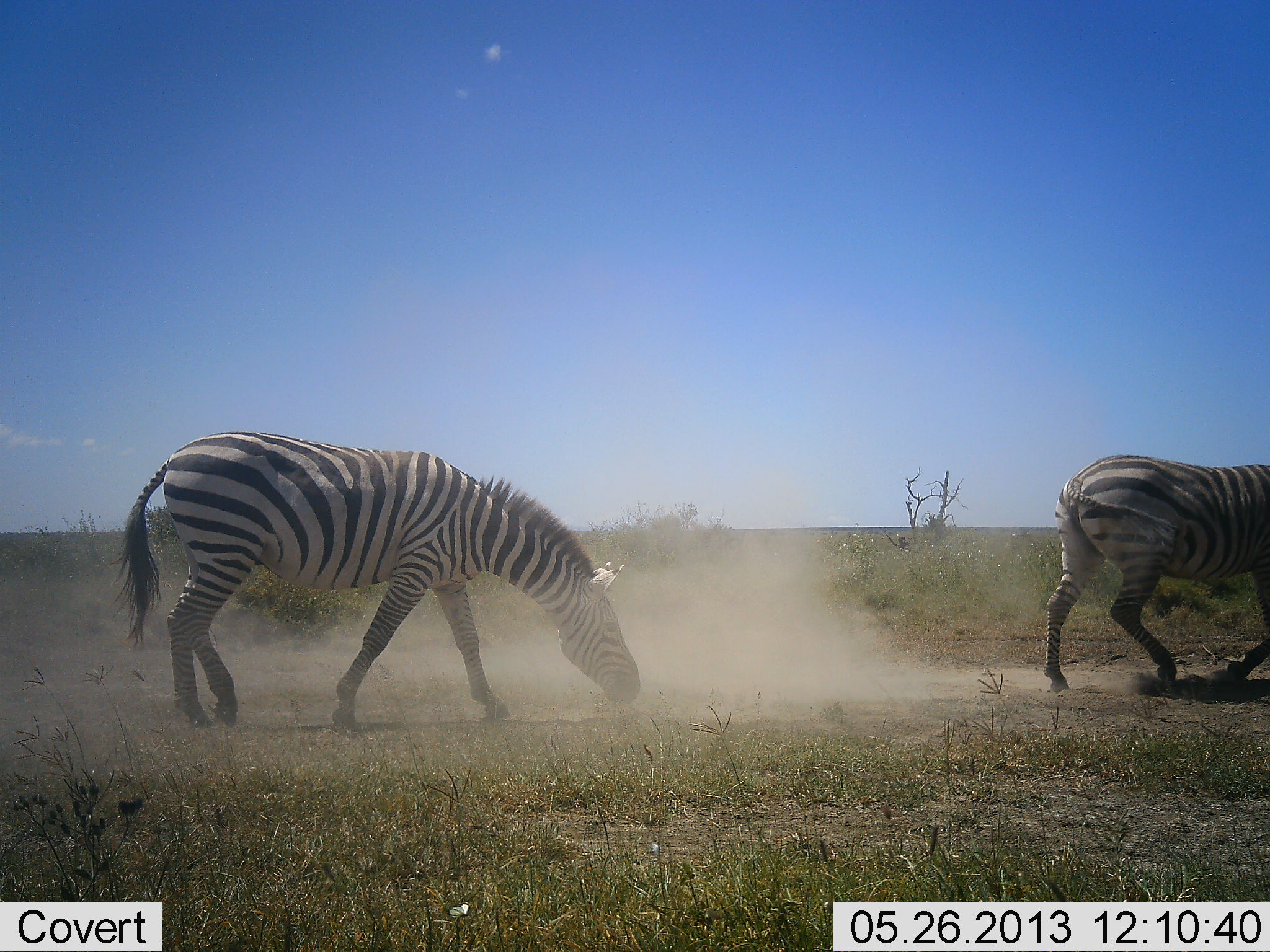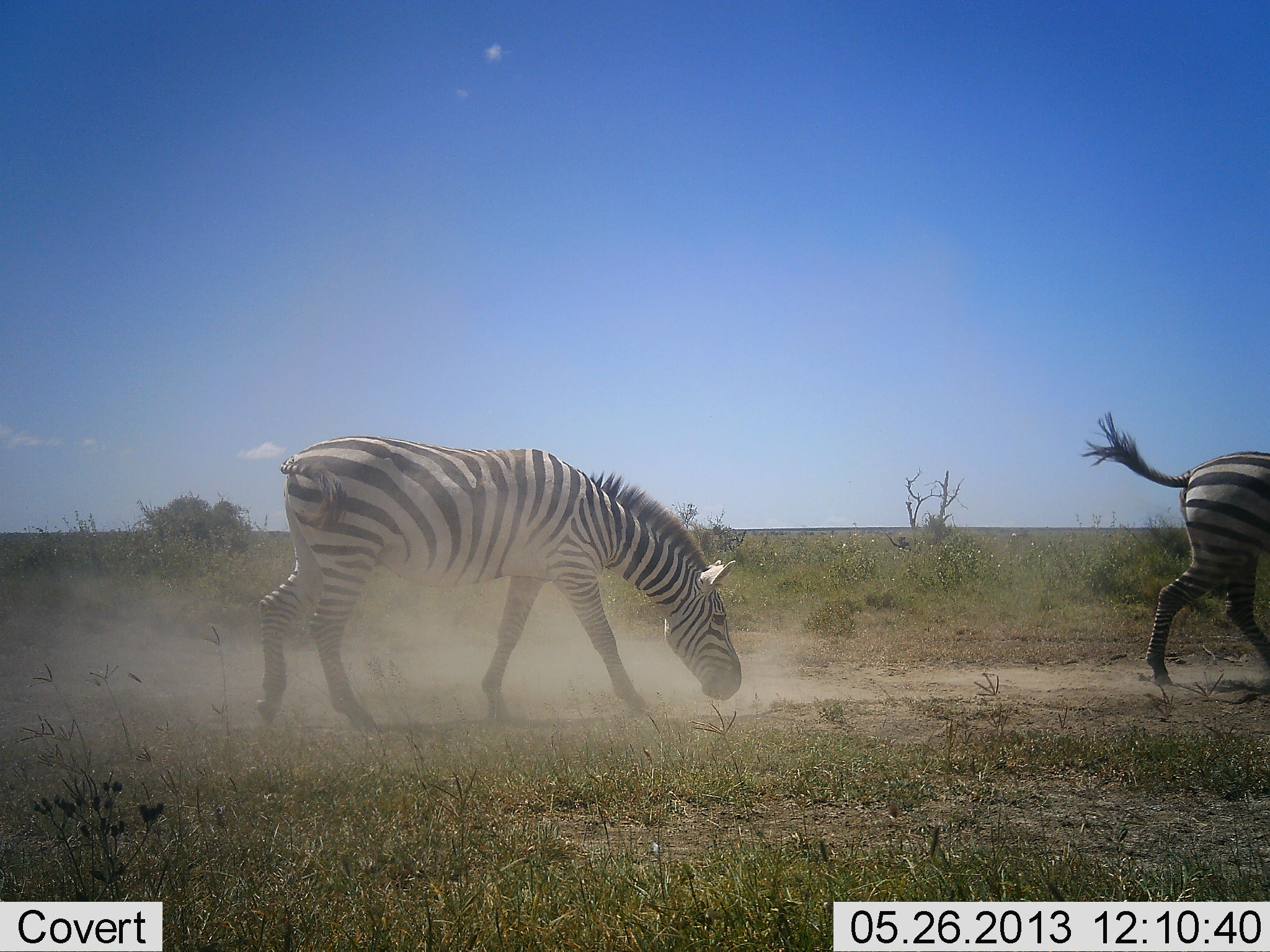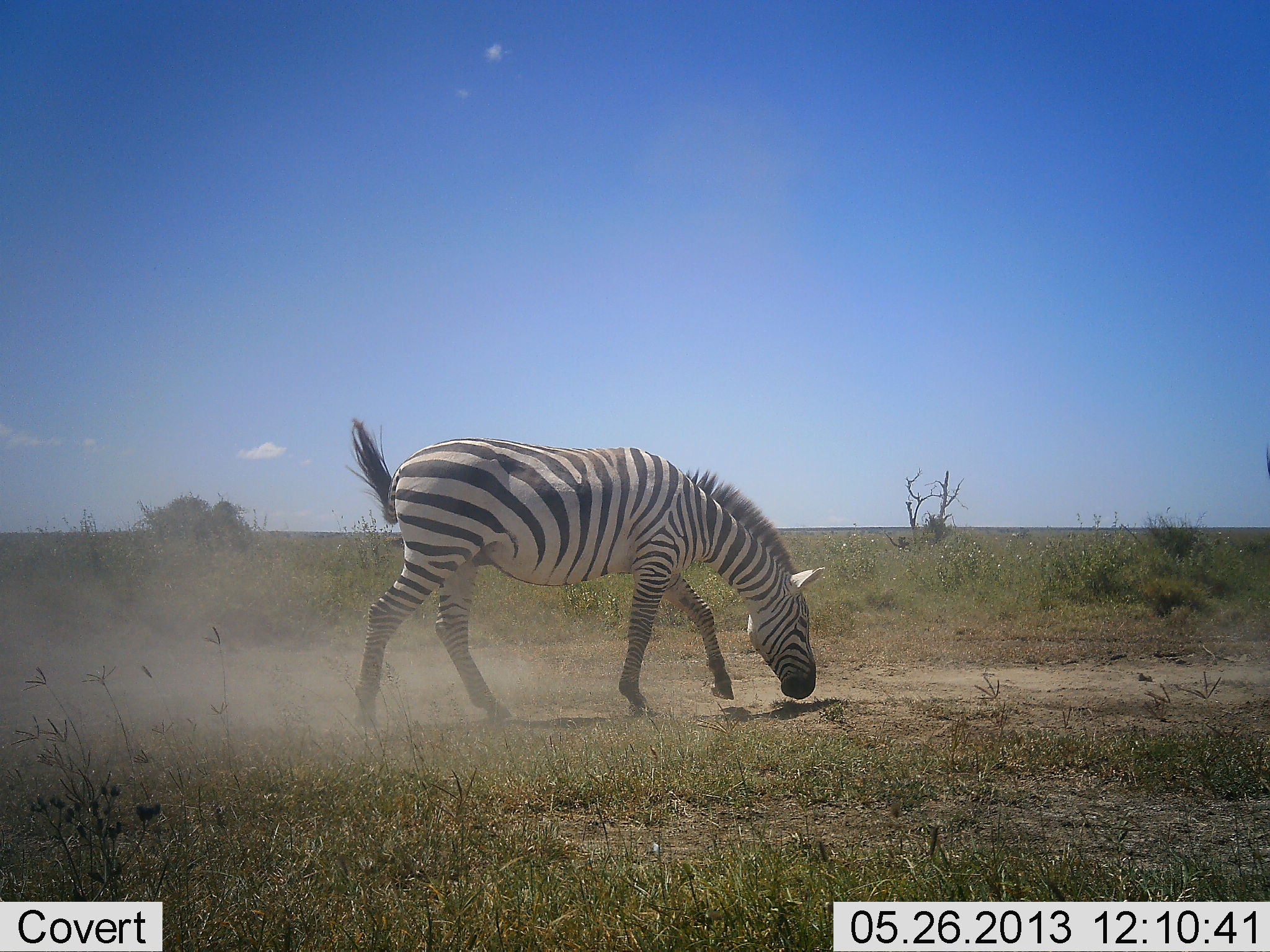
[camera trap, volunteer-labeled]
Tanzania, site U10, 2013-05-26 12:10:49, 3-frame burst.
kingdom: Animalia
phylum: Chordata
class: Mammalia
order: Perissodactyla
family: Equidae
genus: Equus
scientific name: Equus quagga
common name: plains zebra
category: zebra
Zebra (plains zebra) (Equus quagga), count 2. Behavior (volunteer vote fractions): standing 10%, resting 0%, moving 95%, interacting 5%. Young present (vote fraction): 0%. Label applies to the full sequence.